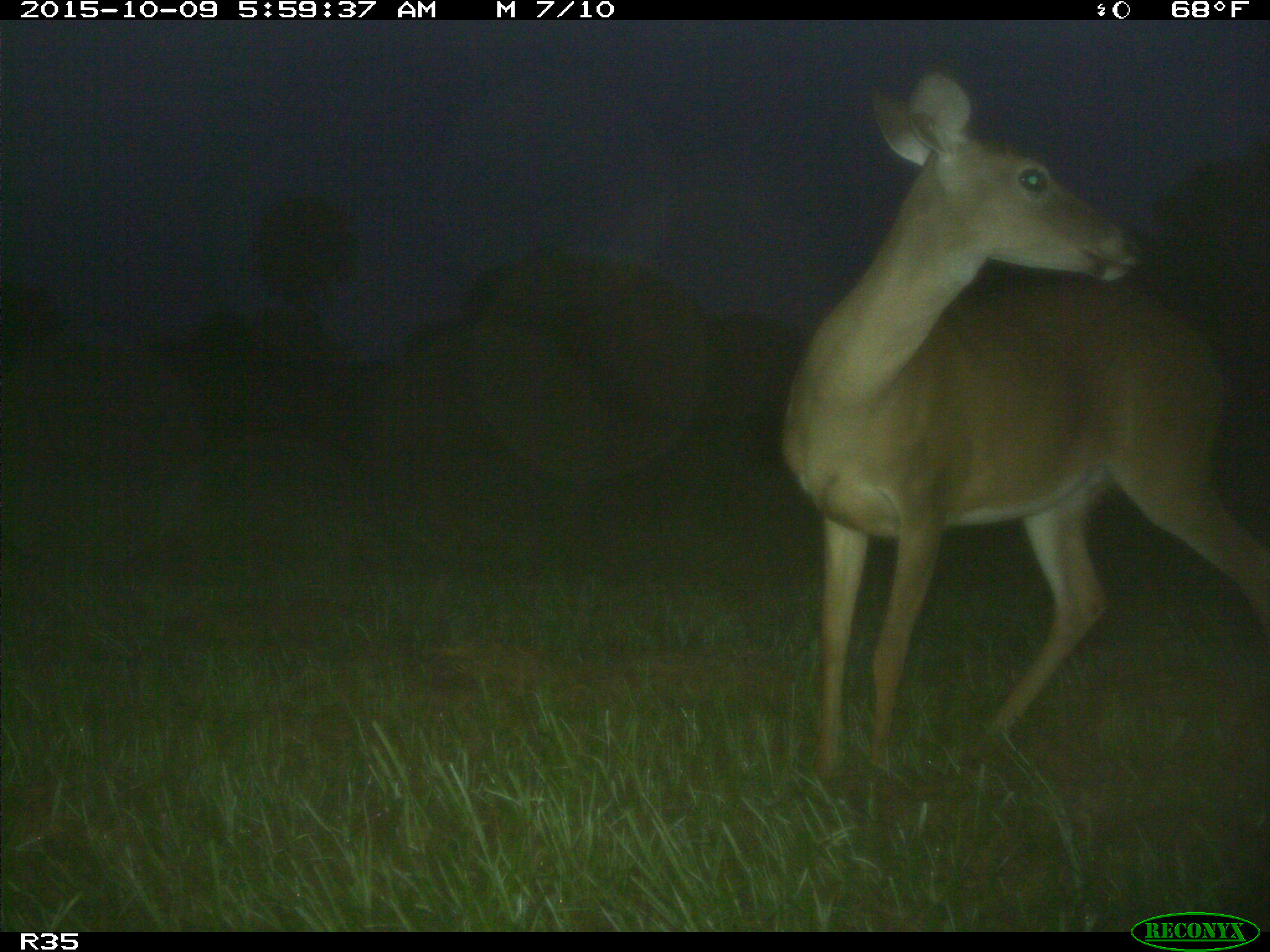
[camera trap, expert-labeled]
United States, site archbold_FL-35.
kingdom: Animalia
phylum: Chordata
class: Mammalia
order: Artiodactyla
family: Cervidae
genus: Odocoileus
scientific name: Odocoileus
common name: deer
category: unidentified deer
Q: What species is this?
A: Unidentified deer (deer) (Odocoileus).